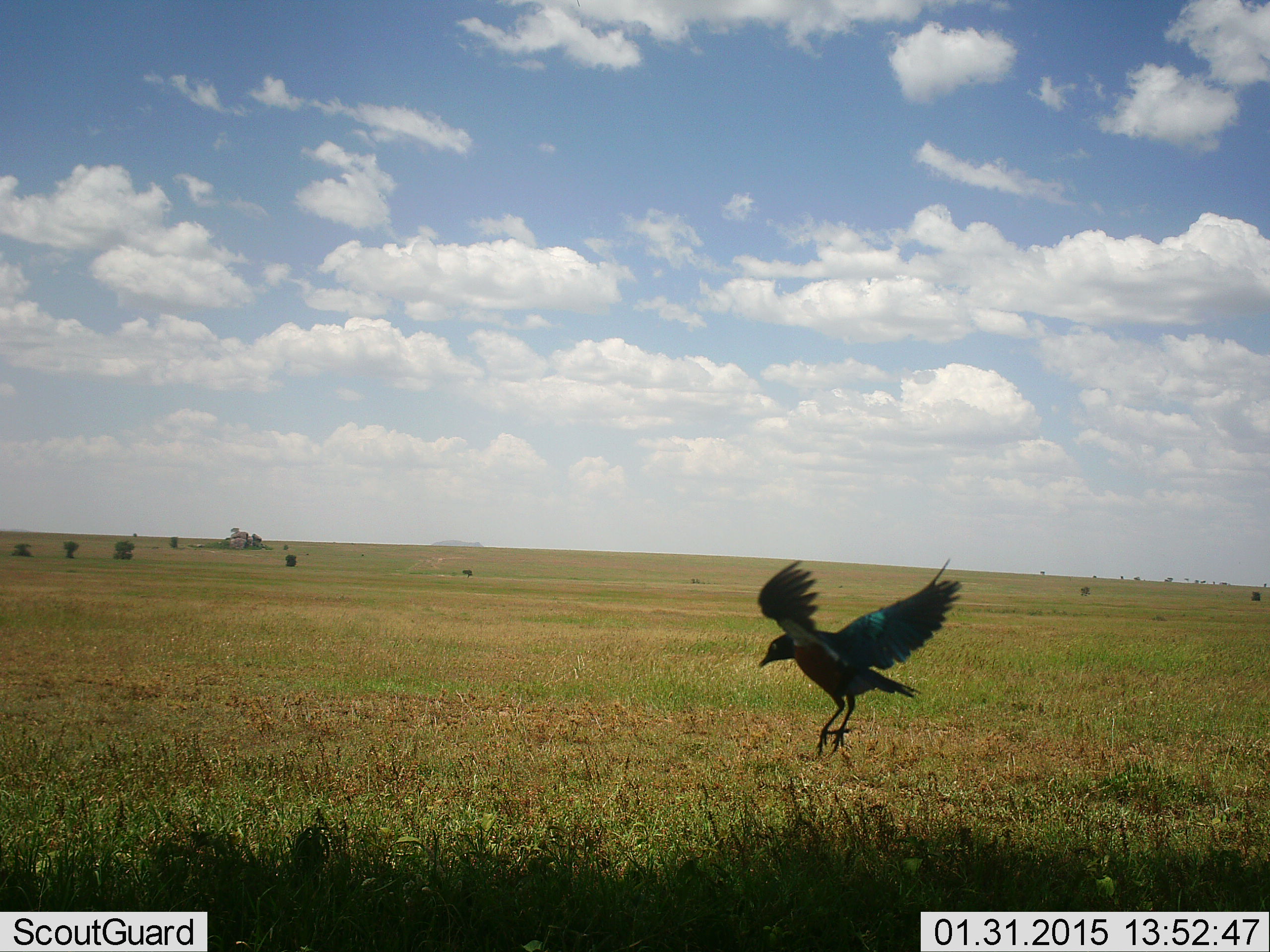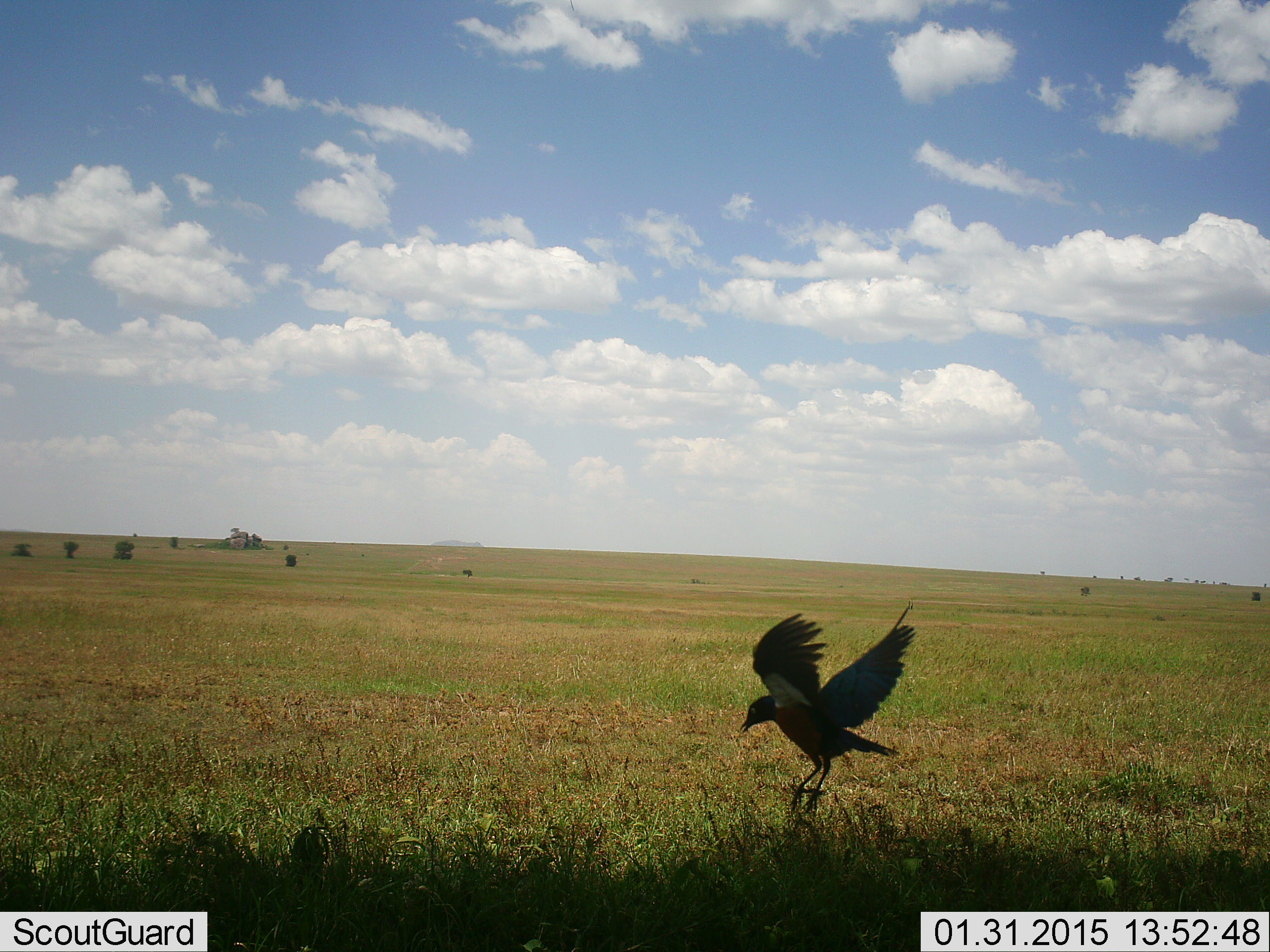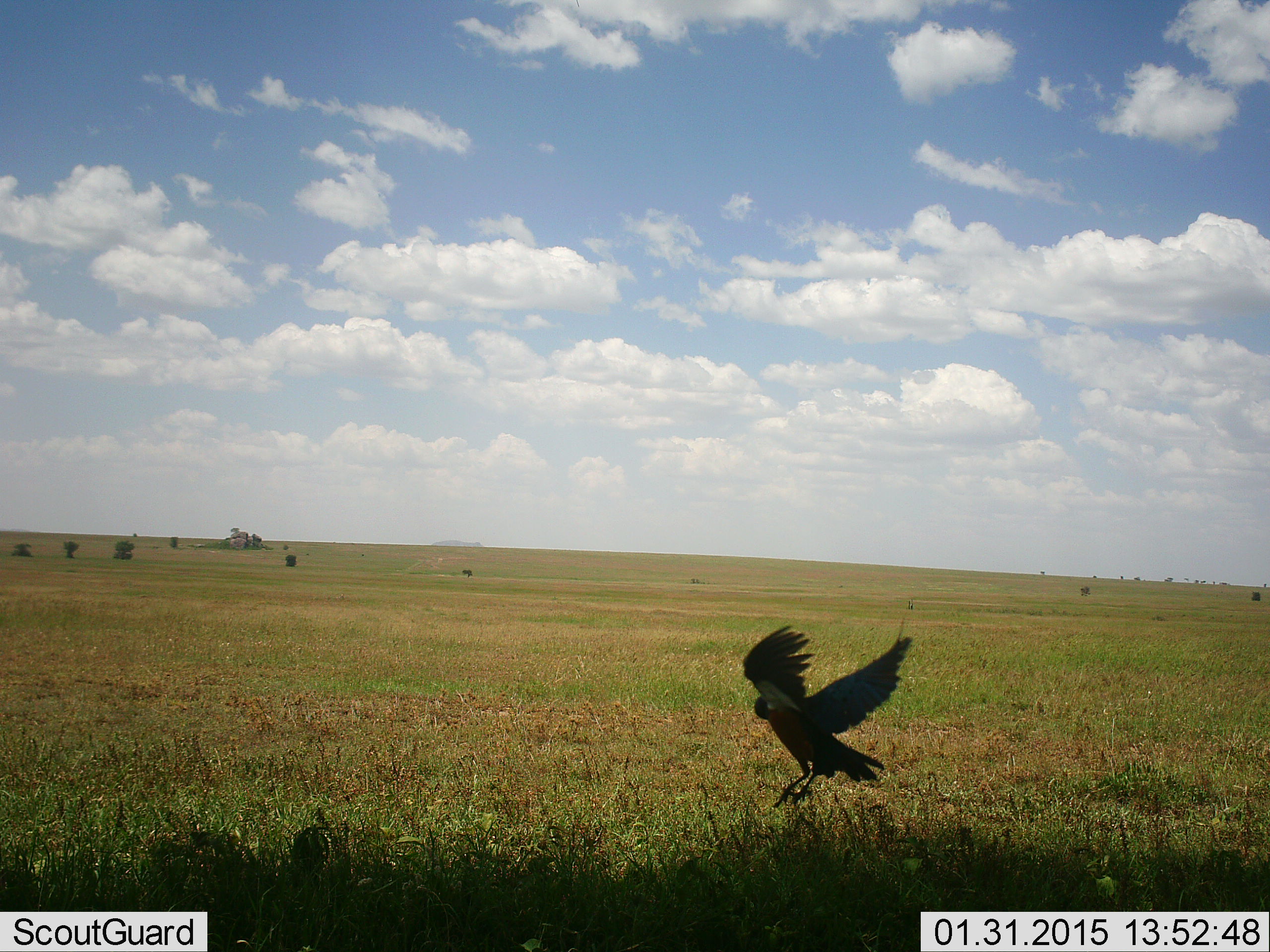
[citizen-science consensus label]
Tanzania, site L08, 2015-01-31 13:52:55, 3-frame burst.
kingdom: Animalia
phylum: Chordata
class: Aves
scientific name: Aves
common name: bird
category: otherbird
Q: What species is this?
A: Otherbird (bird) (Aves).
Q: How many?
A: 1.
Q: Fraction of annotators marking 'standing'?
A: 20%.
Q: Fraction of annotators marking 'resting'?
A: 0%.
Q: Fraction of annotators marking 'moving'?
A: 90%.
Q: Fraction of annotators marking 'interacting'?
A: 0%.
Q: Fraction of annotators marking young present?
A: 0%.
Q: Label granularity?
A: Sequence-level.